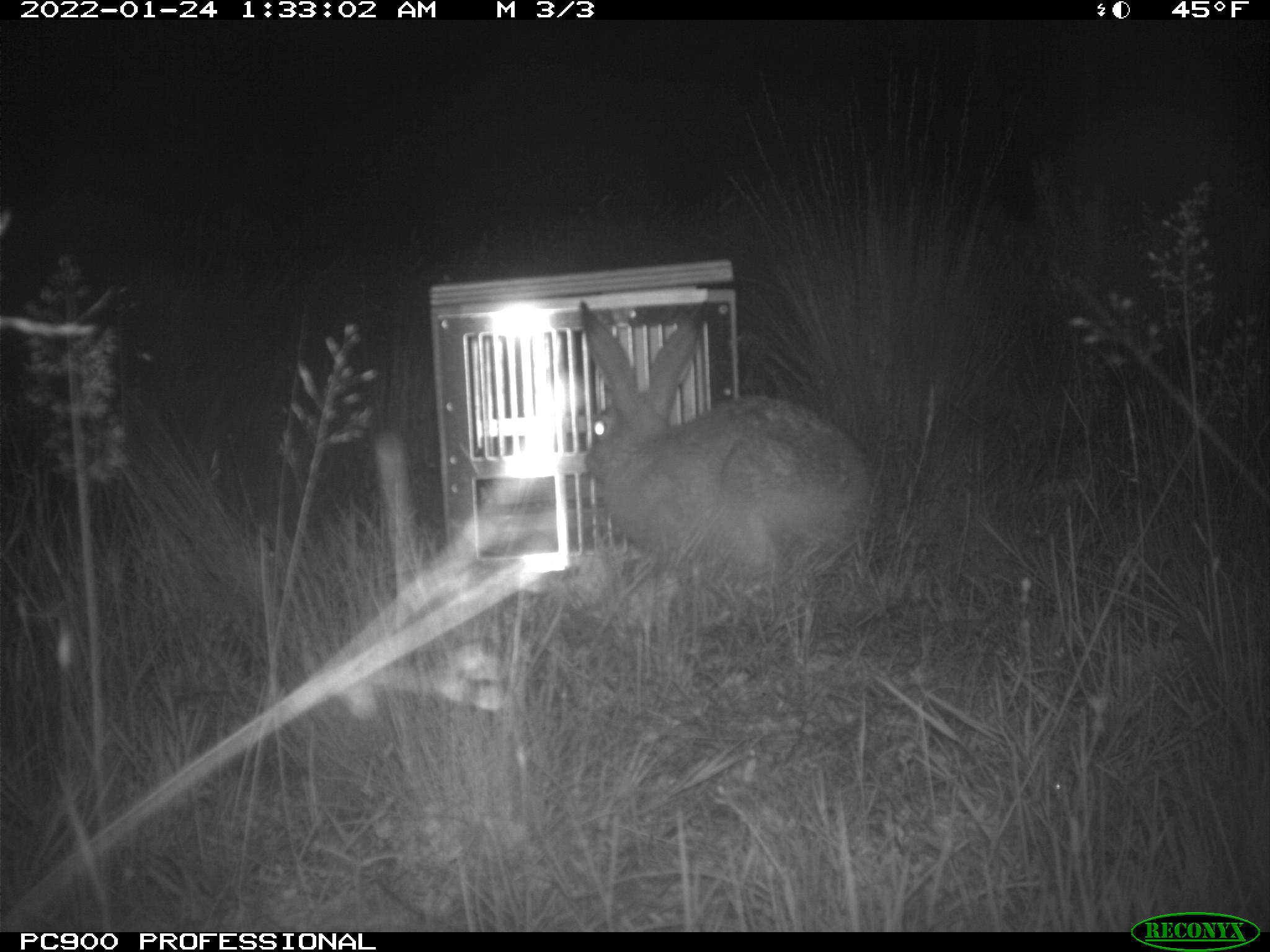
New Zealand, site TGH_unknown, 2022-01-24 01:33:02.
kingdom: Animalia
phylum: Chordata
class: Mammalia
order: Lagomorpha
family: Leporidae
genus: Lepus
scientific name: Lepus europaeus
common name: brown hare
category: hare